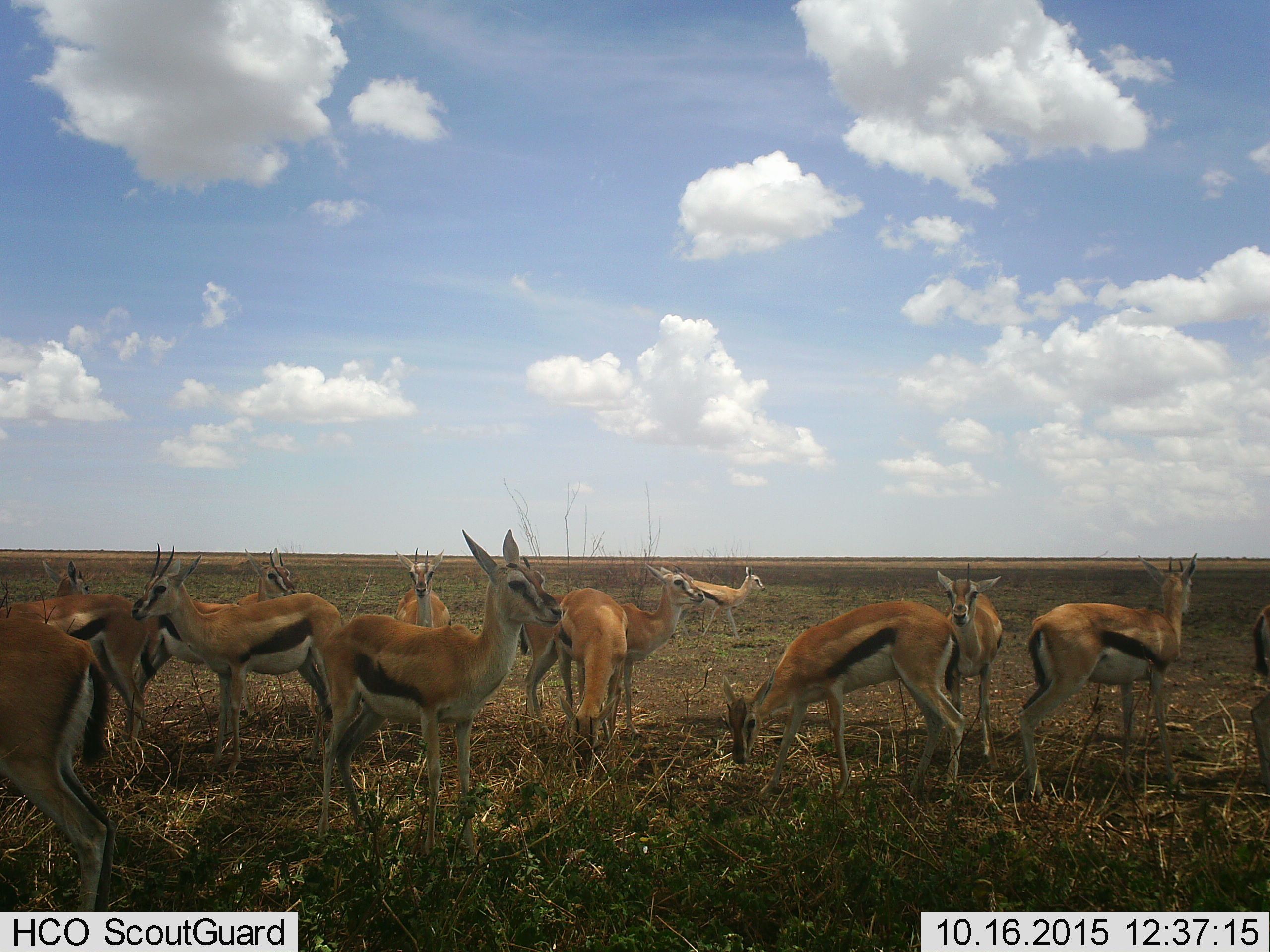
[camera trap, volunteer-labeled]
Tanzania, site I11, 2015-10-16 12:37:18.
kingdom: Animalia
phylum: Chordata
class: Mammalia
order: Artiodactyla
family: Bovidae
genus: Eudorcas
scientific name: Eudorcas thomsonii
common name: thomson's gazelle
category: gazellethomsons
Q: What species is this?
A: Gazellethomsons (thomson's gazelle) (Eudorcas thomsonii).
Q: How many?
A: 11-50.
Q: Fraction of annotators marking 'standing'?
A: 100%.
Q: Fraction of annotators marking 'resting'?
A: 0%.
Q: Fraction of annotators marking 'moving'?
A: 33%.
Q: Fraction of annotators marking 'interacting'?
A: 22%.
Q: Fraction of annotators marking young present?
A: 44%.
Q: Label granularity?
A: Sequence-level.